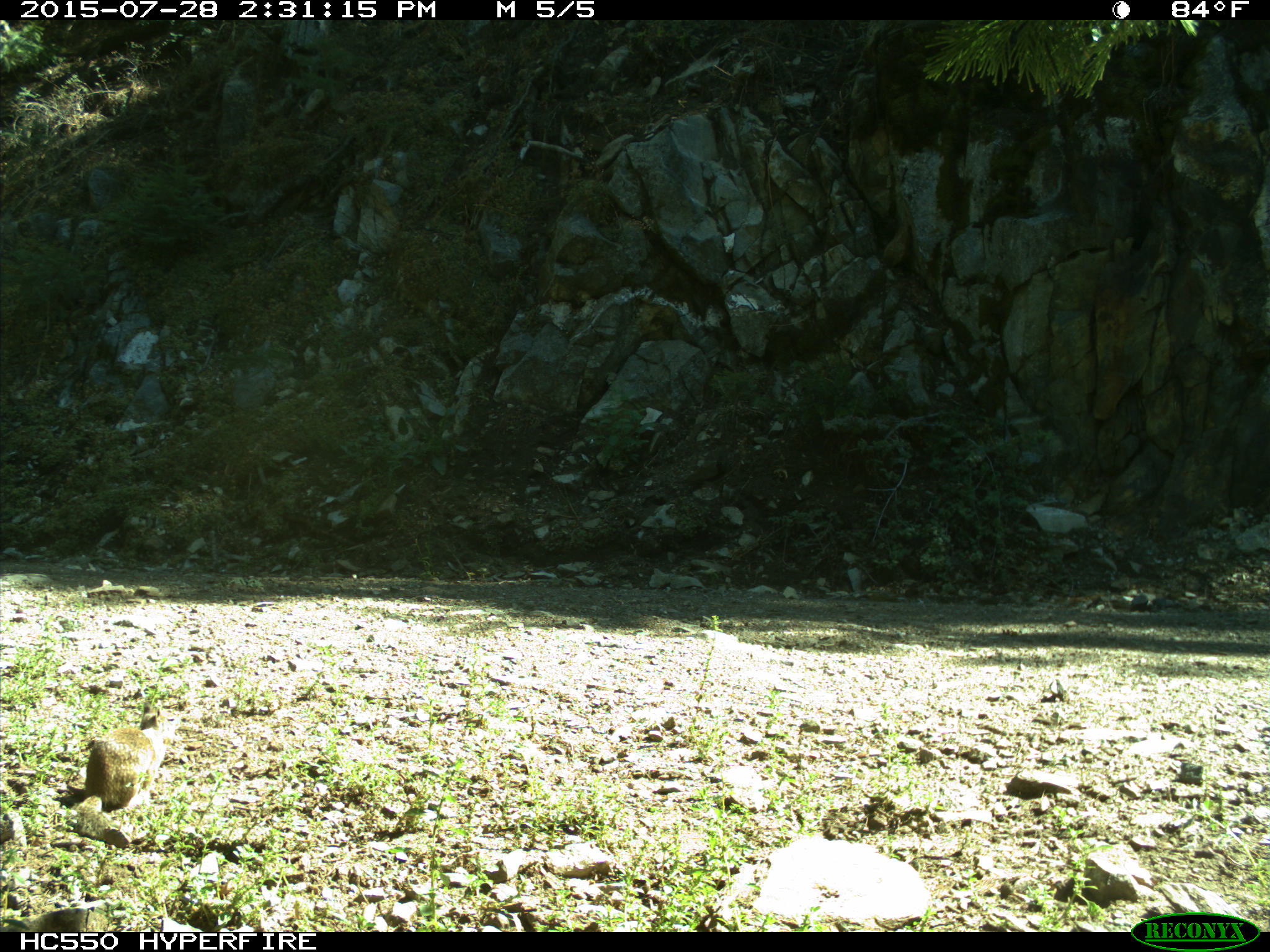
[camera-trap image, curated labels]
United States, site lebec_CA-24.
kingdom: Animalia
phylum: Chordata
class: Mammalia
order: Rodentia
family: Sciuridae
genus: Otospermophilus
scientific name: Otospermophilus beecheyi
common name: california ground squirrel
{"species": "Otospermophilus beecheyi (california ground squirrel)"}